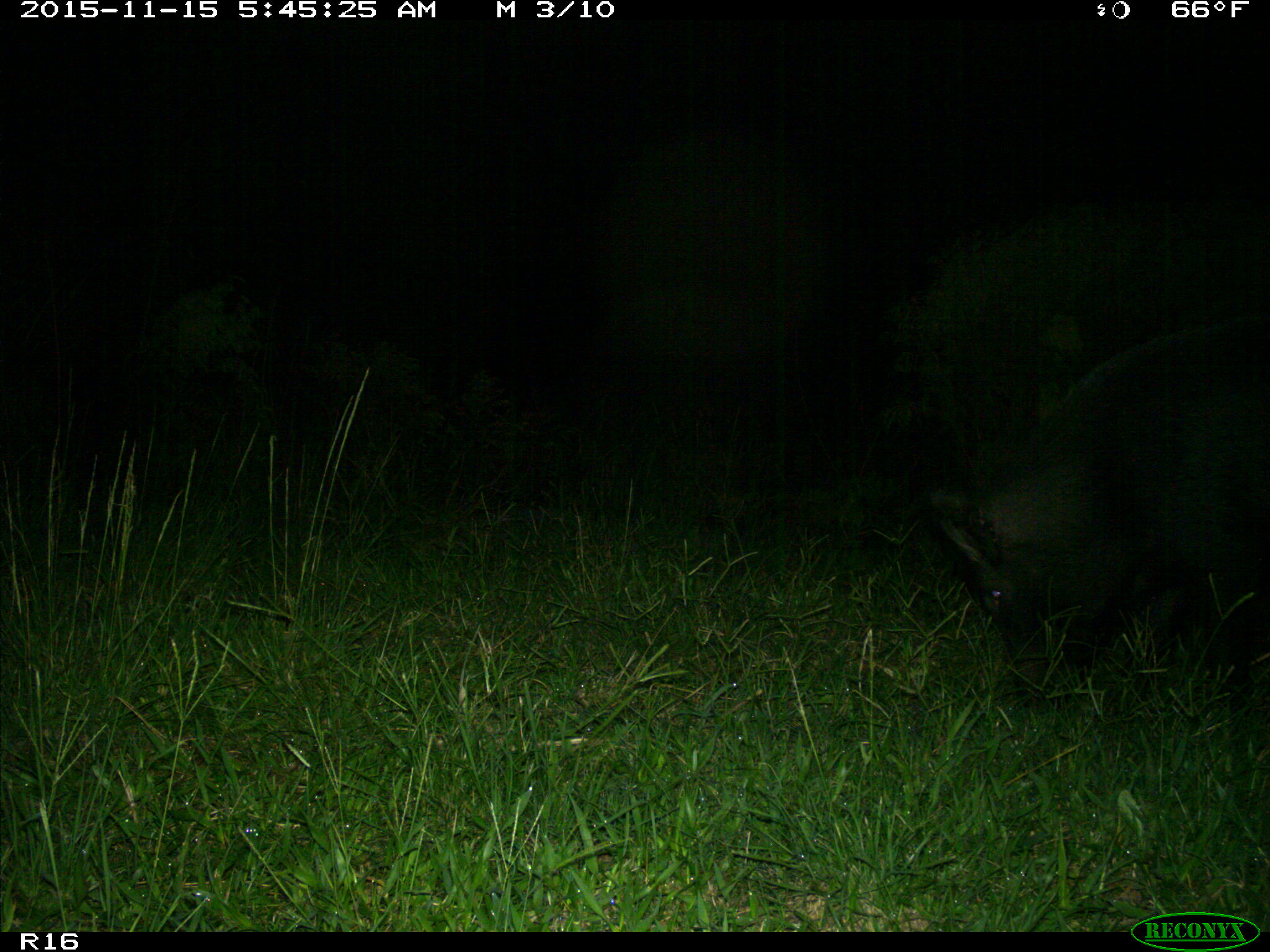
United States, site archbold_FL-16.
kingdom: Animalia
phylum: Chordata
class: Mammalia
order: Artiodactyla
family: Suidae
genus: Sus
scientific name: Sus scrofa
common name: wild boar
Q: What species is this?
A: Sus scrofa (wild boar).